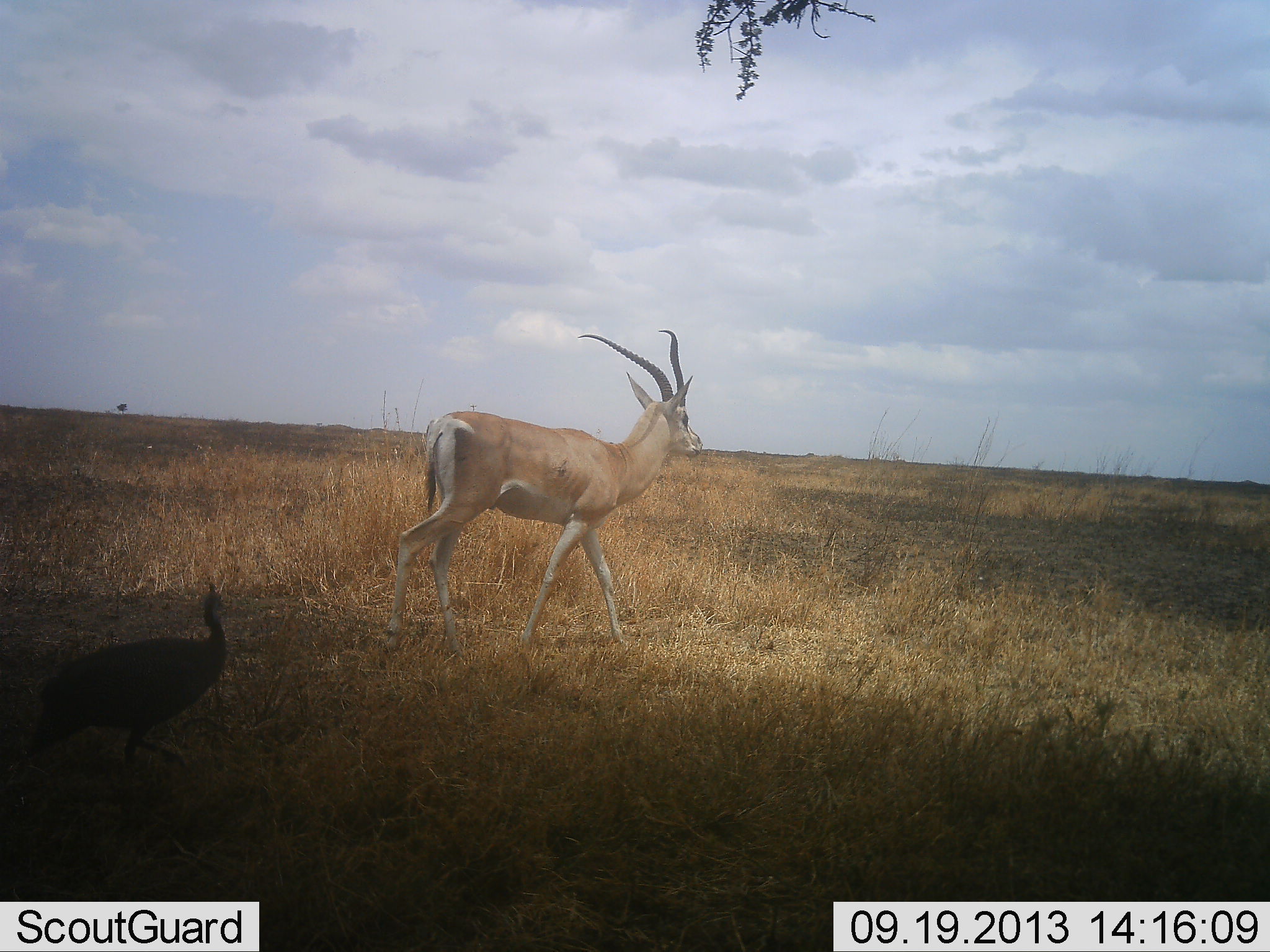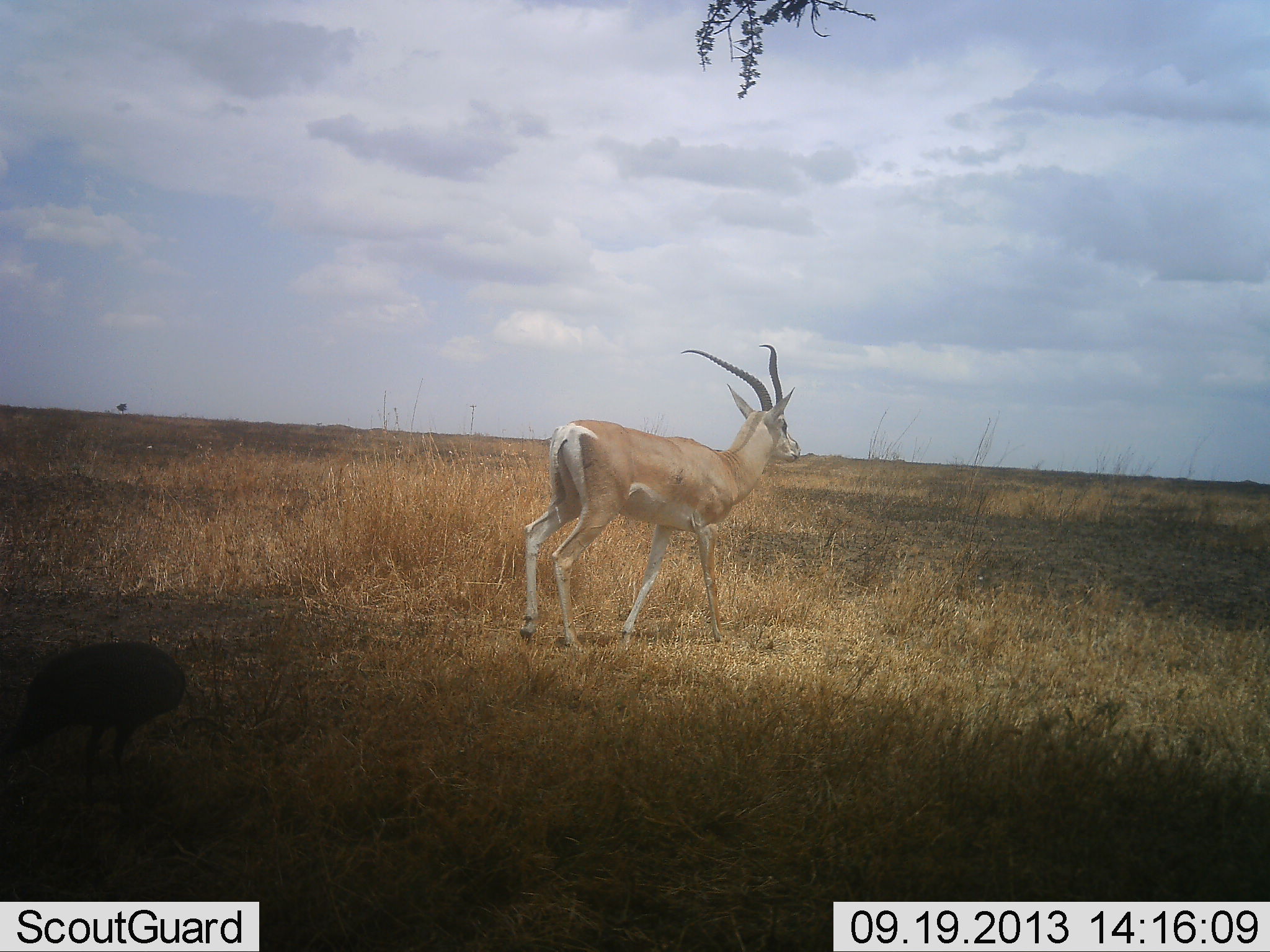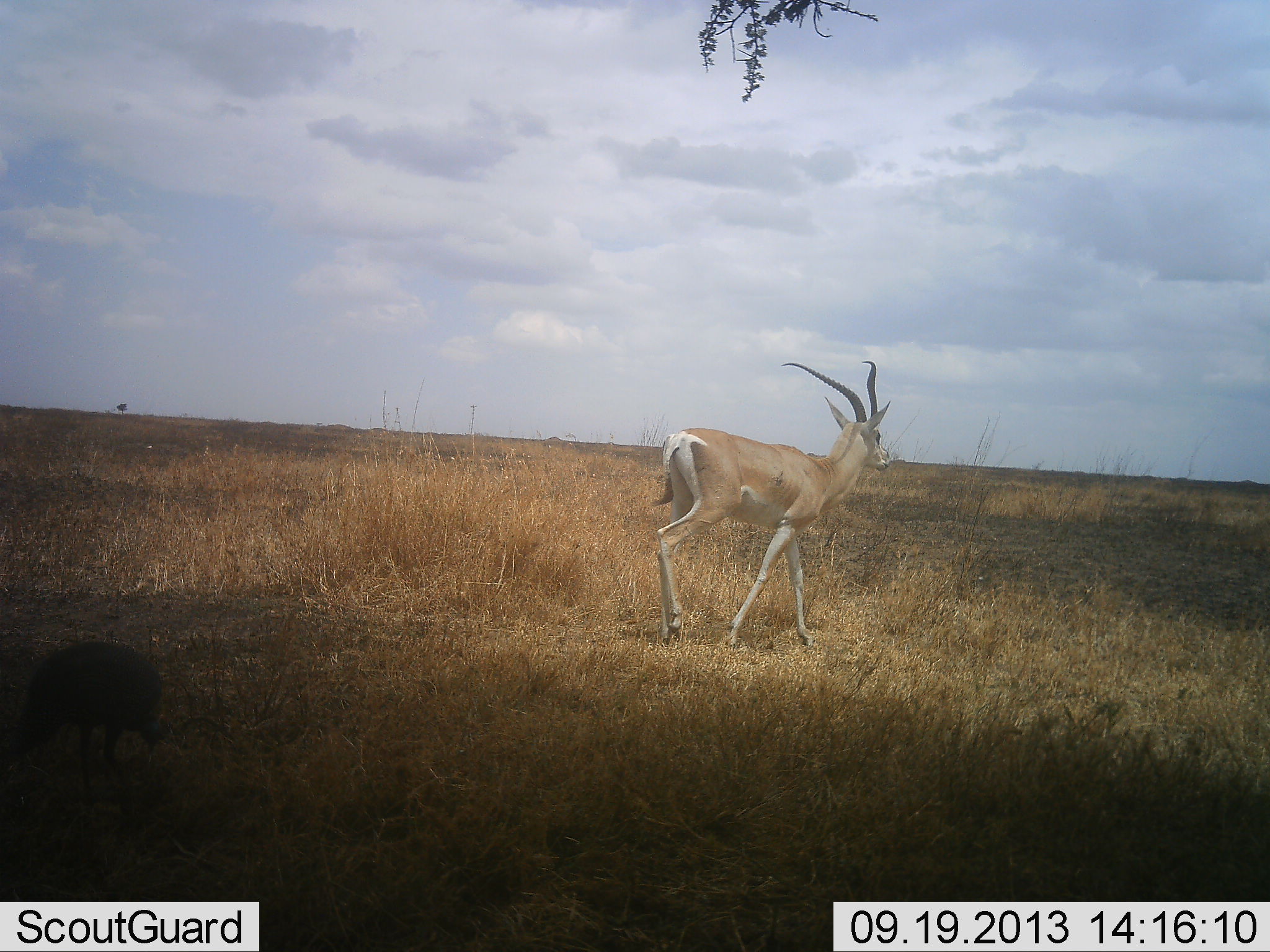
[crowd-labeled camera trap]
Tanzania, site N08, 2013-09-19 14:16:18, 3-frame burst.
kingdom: Animalia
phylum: Chordata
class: Mammalia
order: Artiodactyla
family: Bovidae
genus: Nanger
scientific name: Nanger granti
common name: grant's gazelle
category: gazellegrants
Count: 1.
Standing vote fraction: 6%.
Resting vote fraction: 6%.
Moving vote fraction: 100%.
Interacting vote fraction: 0%.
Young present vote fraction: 0%.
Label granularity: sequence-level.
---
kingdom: Animalia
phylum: Chordata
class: Aves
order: Galliformes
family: Numididae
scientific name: Numididae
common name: guinea fowl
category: guineafowl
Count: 1.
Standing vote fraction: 45%.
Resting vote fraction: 0%.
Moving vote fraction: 36%.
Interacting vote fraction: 0%.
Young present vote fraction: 0%.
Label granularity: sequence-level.